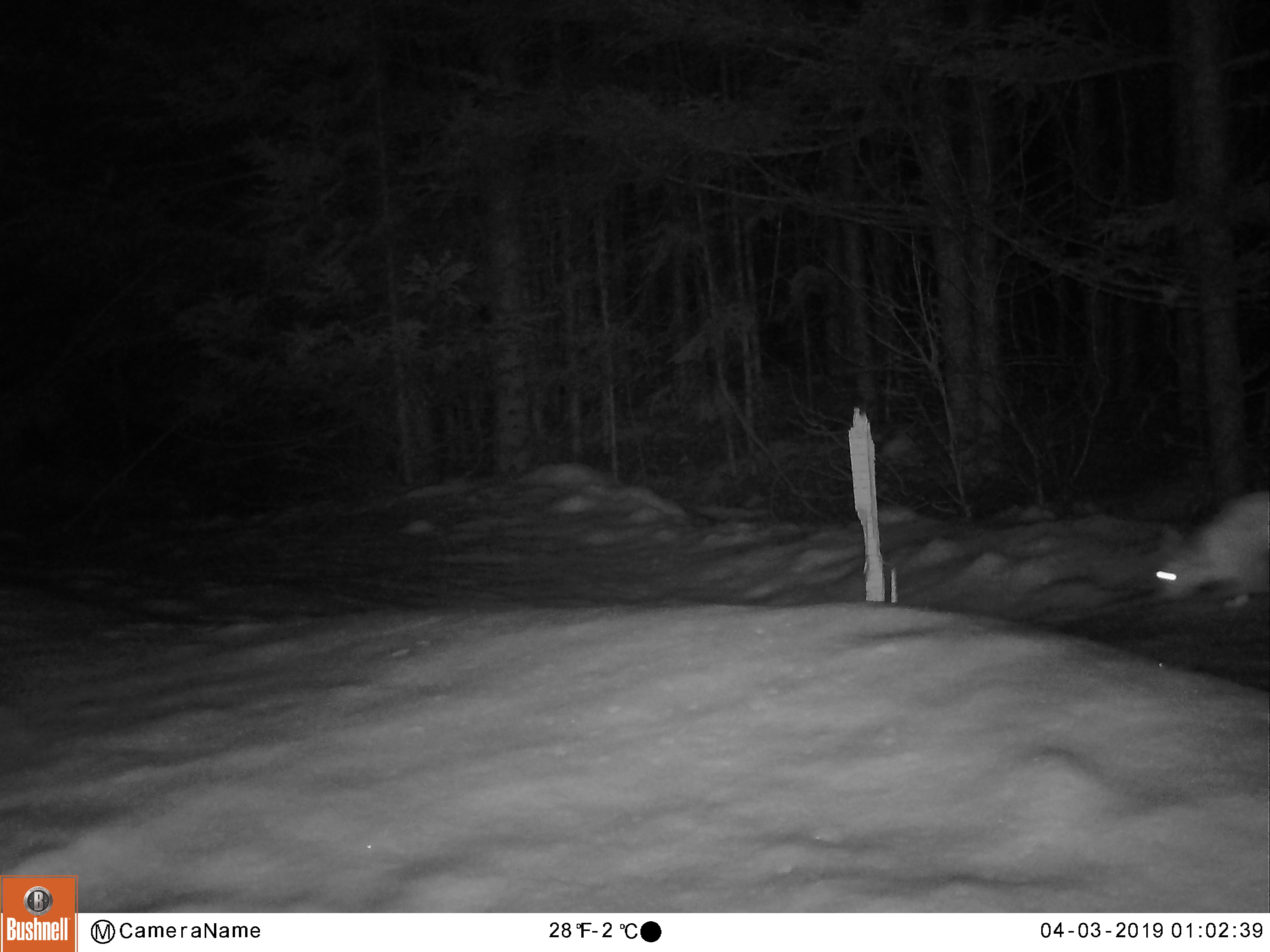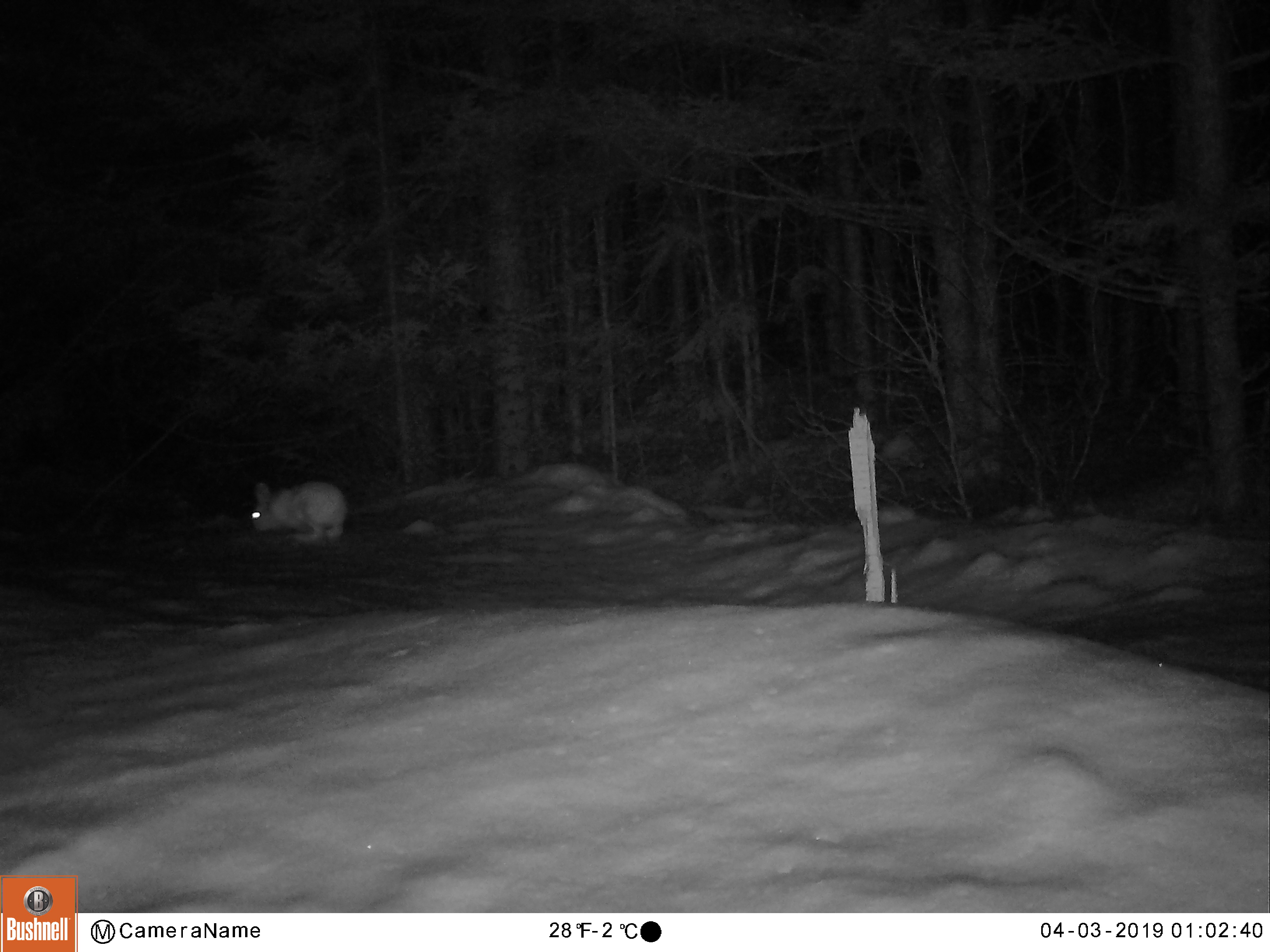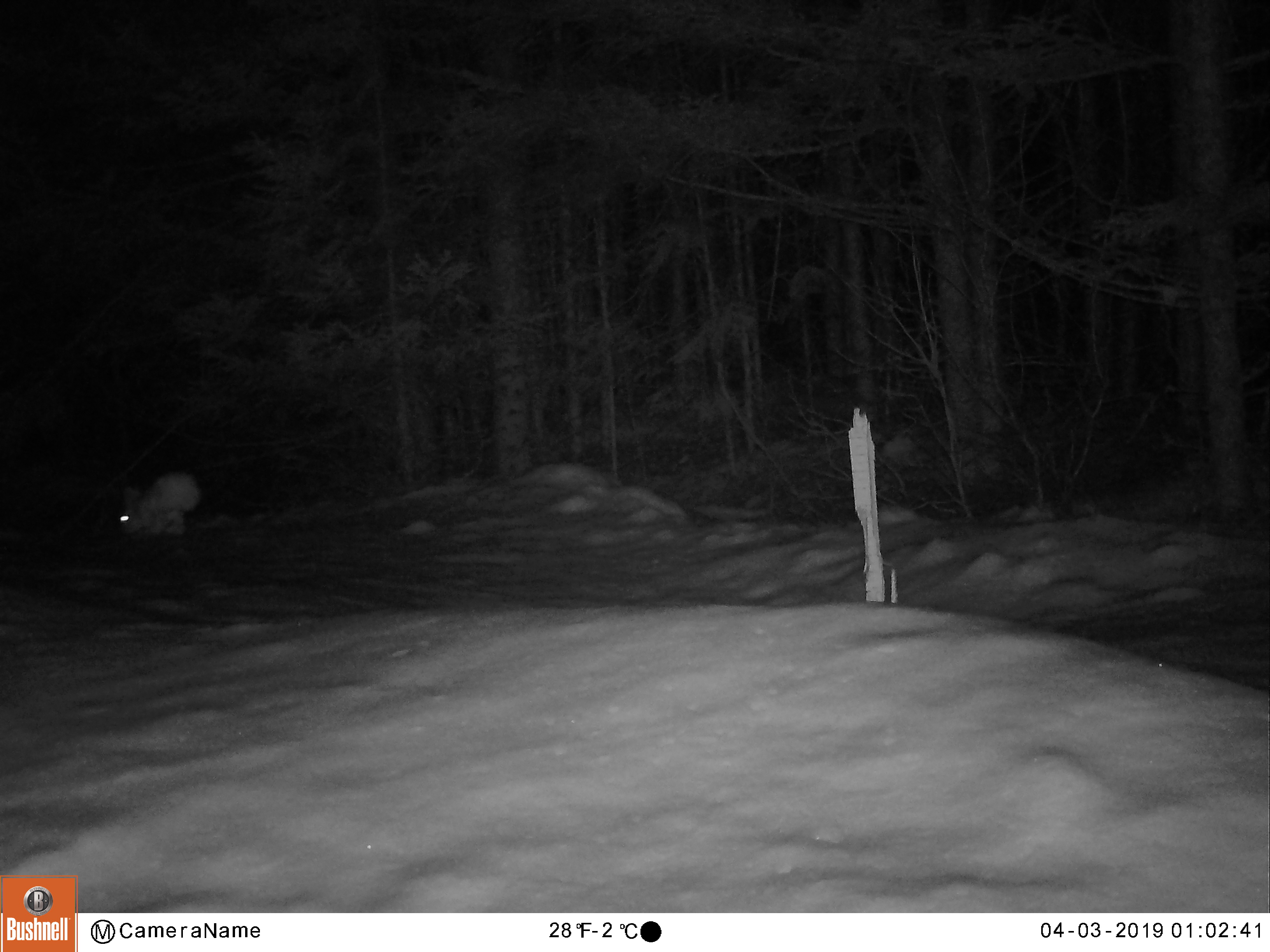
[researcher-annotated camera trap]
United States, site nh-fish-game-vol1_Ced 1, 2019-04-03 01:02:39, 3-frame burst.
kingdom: Animalia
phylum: Chordata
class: Mammalia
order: Lagomorpha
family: Leporidae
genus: Lepus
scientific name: Lepus americanus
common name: snowshoe hare